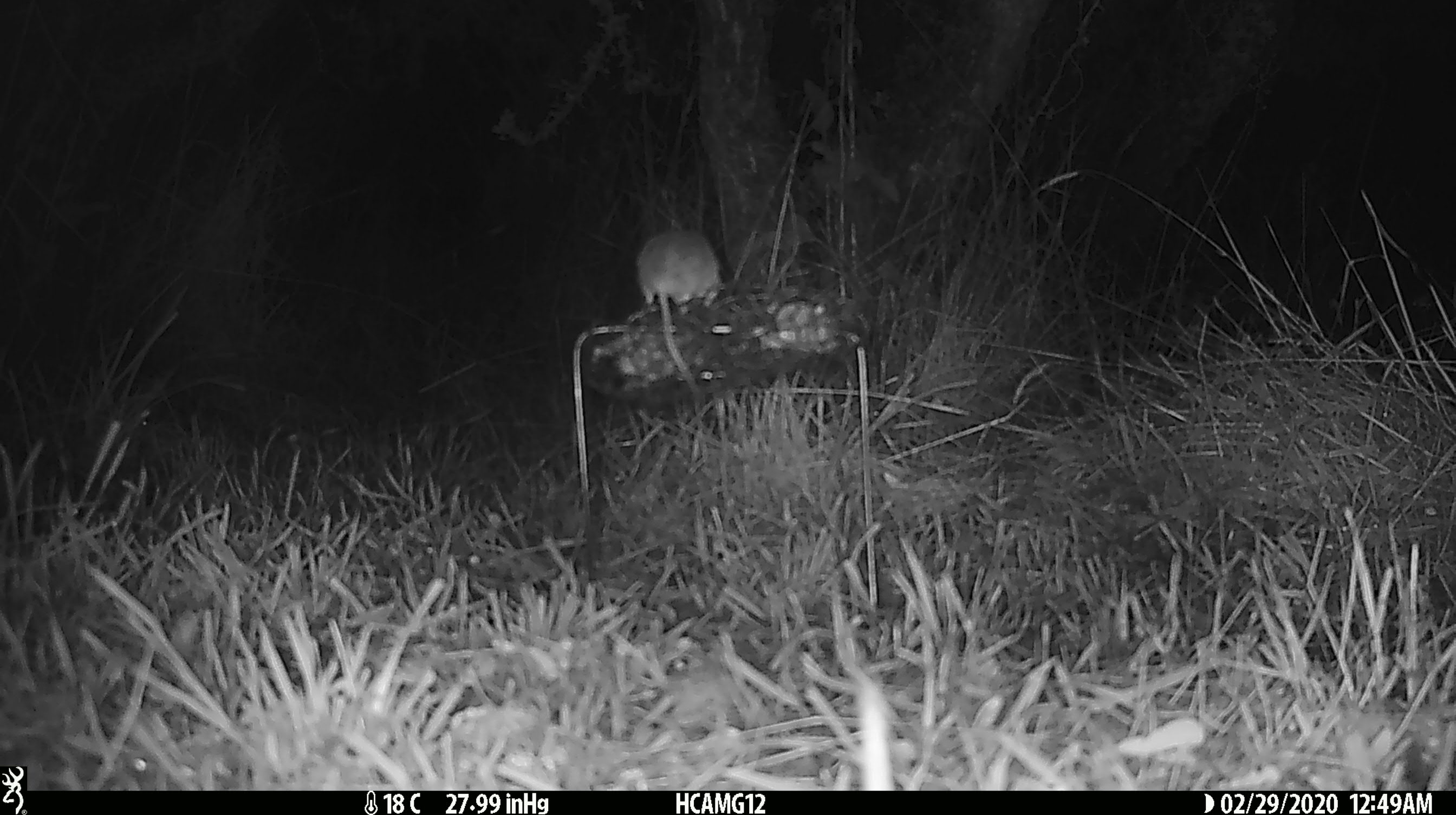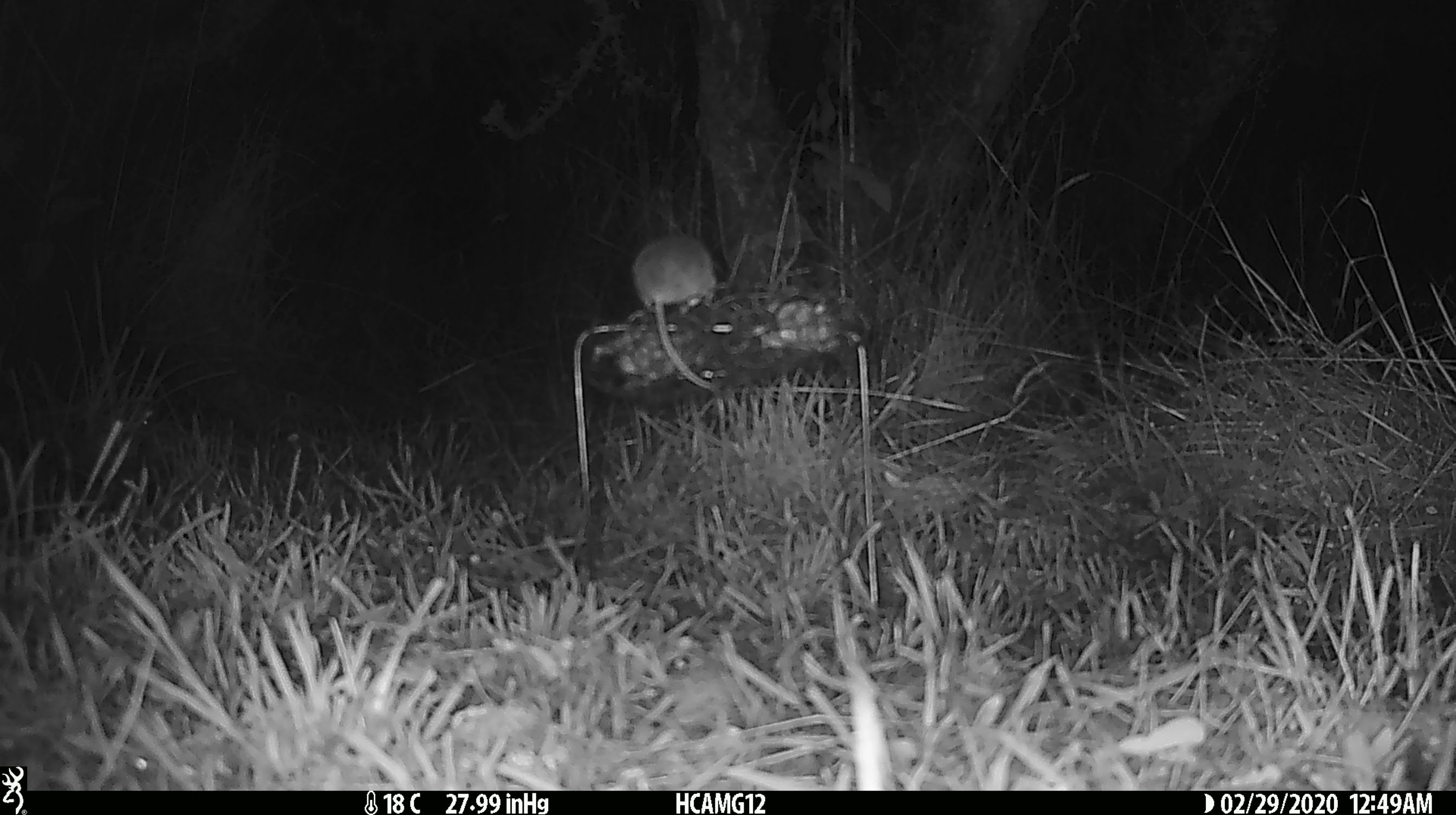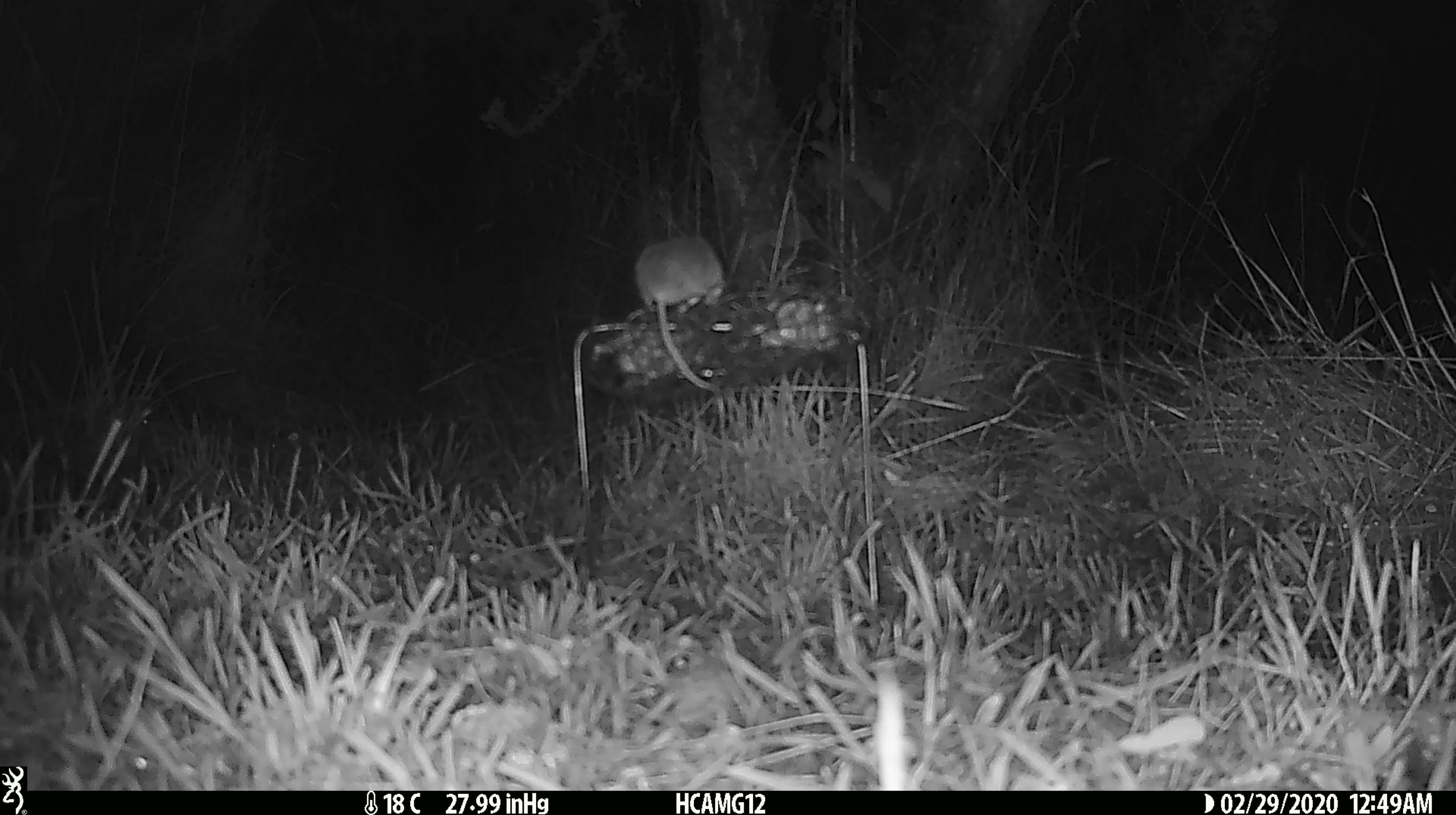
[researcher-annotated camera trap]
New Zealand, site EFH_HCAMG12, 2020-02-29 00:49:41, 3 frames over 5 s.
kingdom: Animalia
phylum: Chordata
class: Mammalia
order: Rodentia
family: Muridae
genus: Mus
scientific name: Mus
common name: mouse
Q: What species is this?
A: Mouse (Mus).